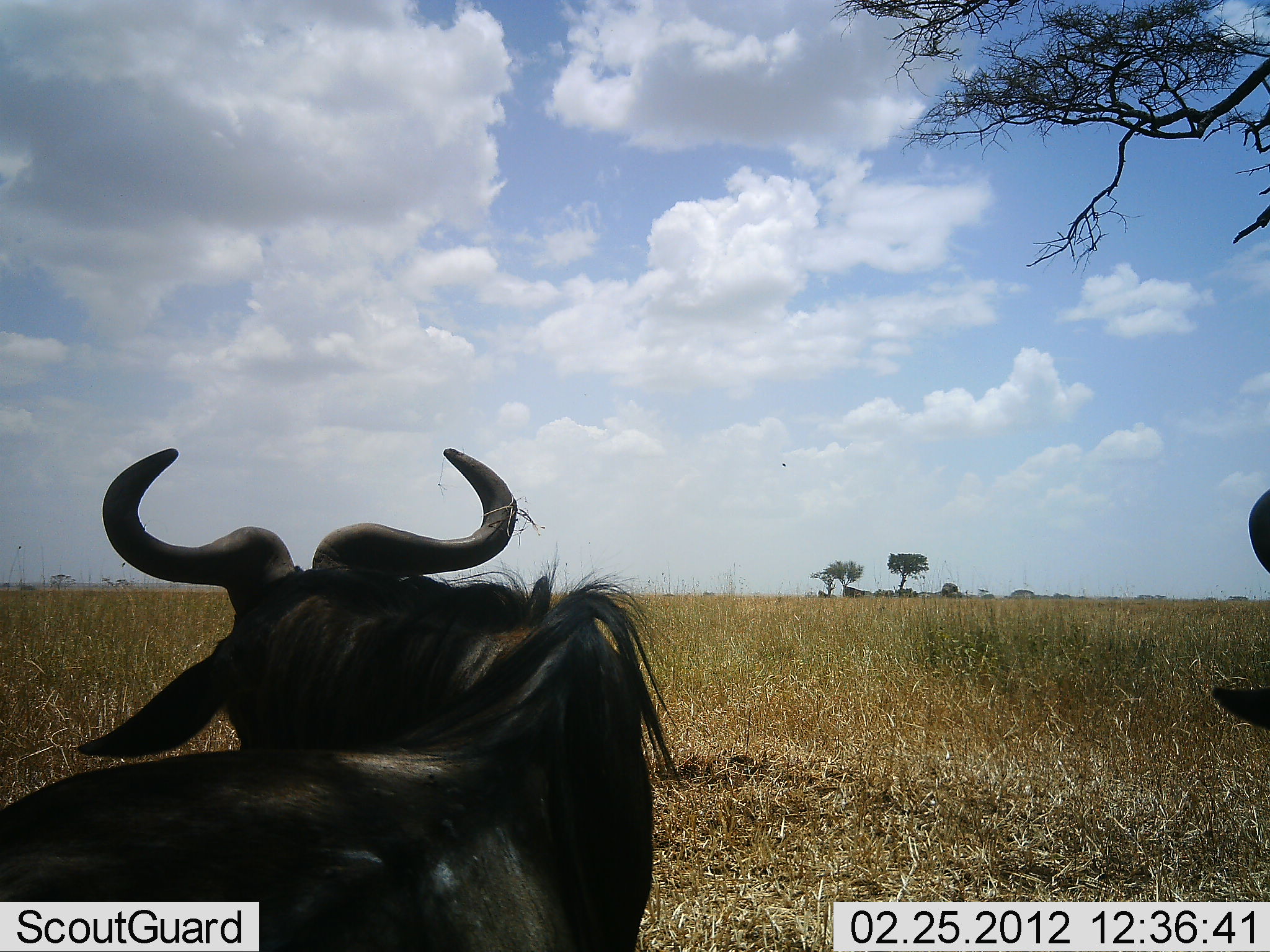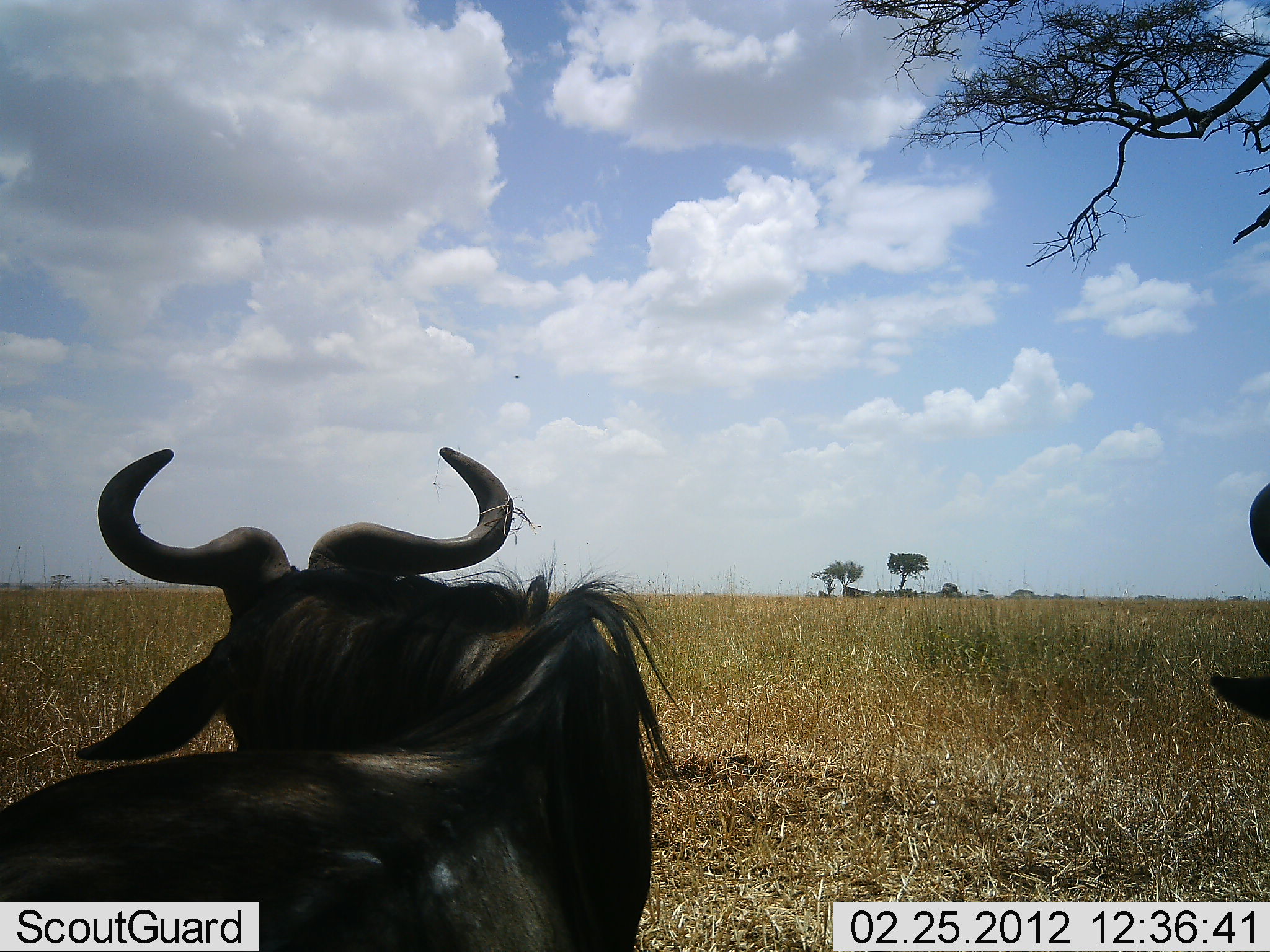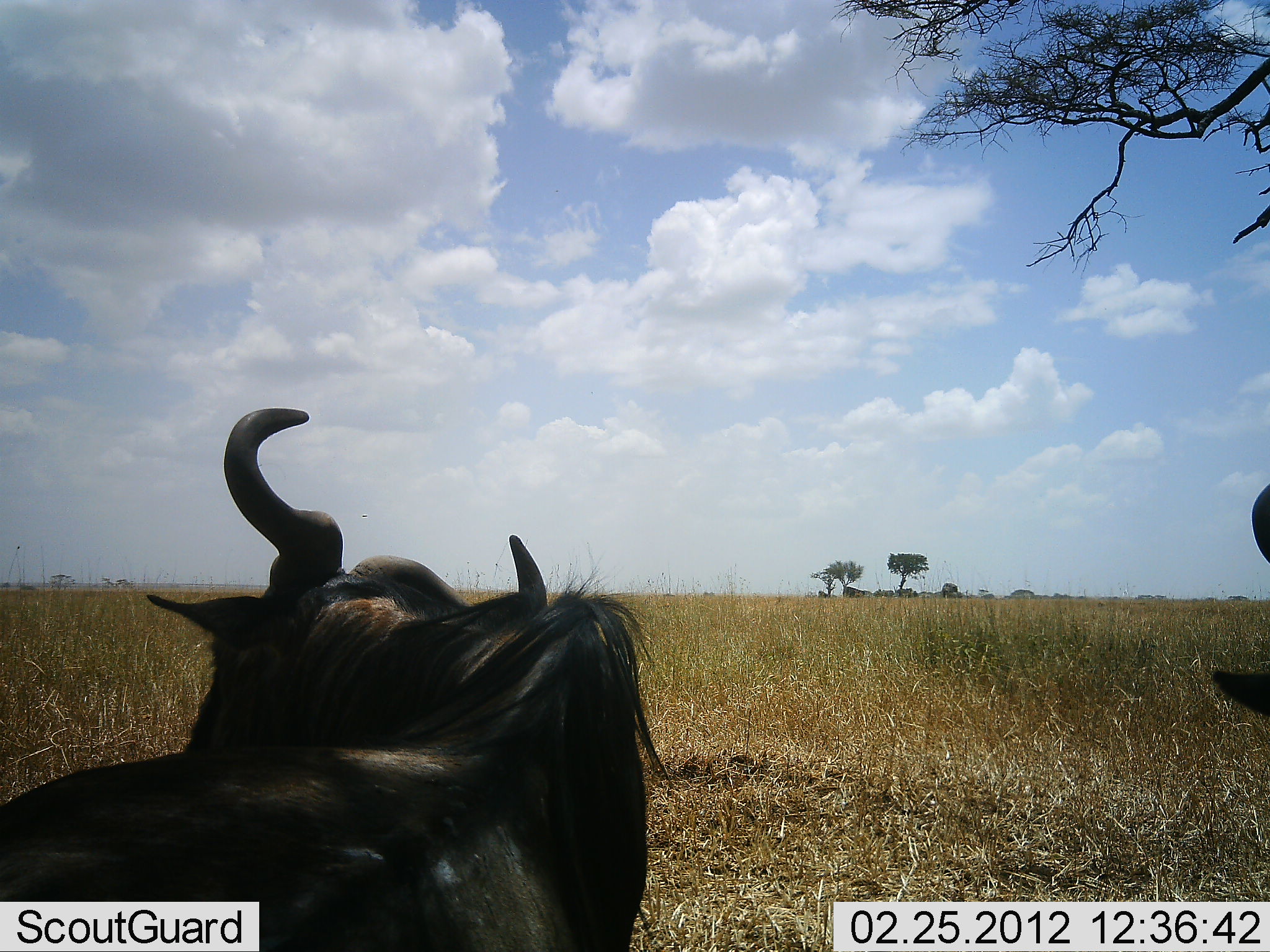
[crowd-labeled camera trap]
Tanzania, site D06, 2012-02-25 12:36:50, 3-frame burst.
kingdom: Animalia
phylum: Chordata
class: Mammalia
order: Artiodactyla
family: Bovidae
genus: Connochaetes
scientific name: Connochaetes taurinus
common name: blue wildebeest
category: wildebeest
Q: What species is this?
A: Wildebeest (blue wildebeest) (Connochaetes taurinus).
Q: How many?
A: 2.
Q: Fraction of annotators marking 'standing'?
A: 29%.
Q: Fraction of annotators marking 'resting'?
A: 81%.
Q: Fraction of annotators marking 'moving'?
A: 0%.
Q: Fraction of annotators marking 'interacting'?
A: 0%.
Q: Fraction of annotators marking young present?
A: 0%.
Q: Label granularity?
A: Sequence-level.